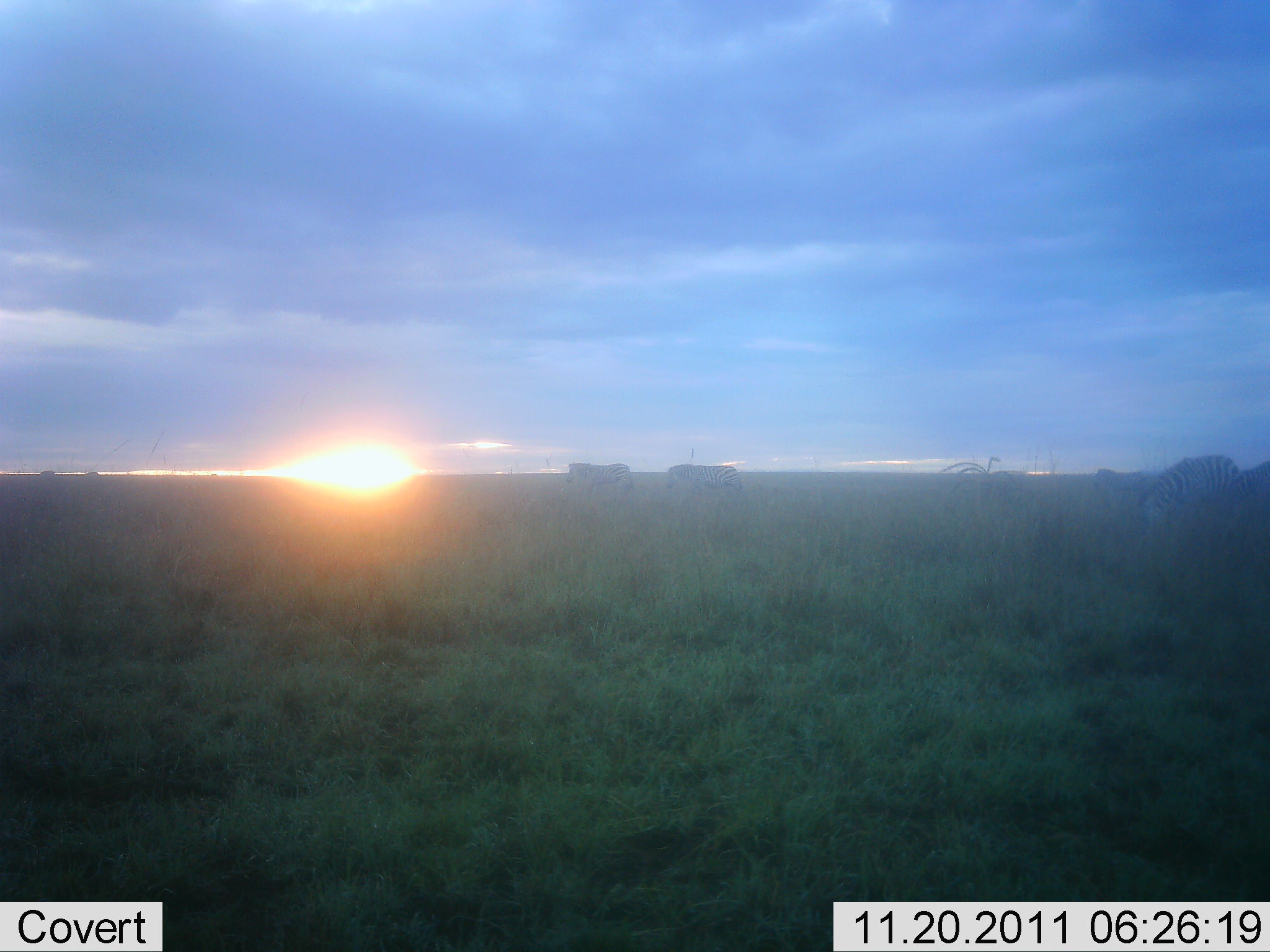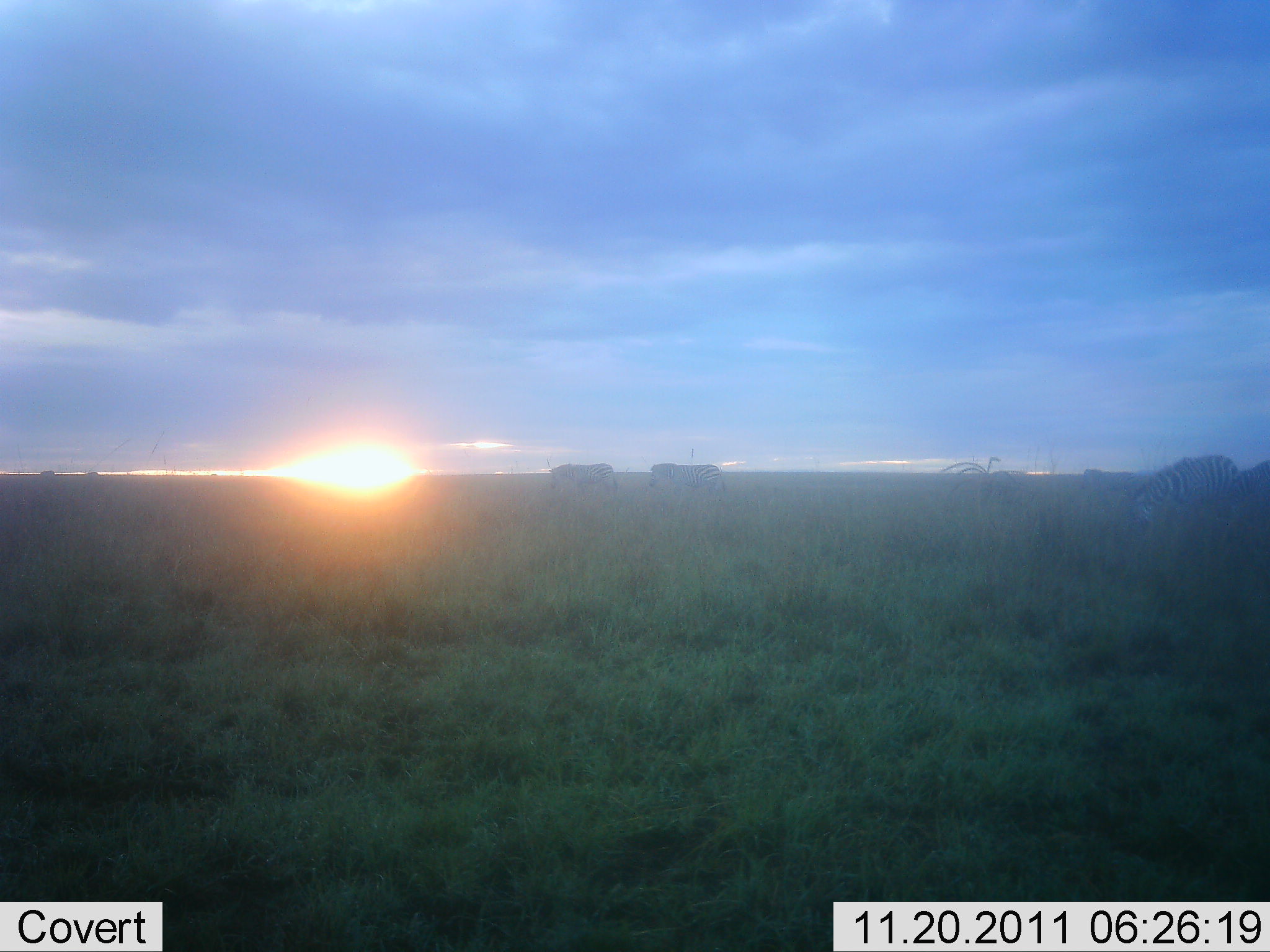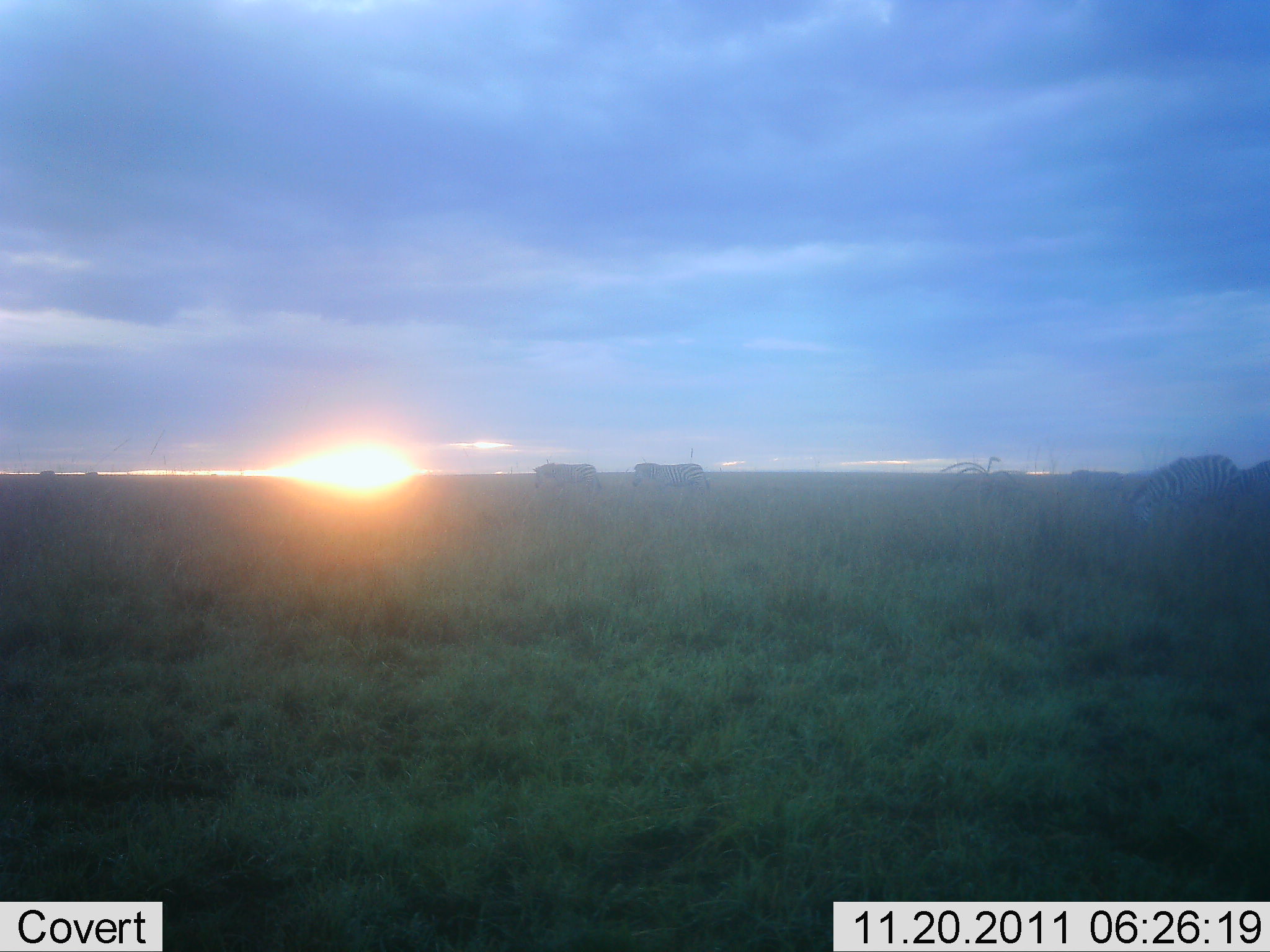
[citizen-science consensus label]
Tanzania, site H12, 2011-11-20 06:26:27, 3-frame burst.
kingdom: Animalia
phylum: Chordata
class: Mammalia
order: Perissodactyla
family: Equidae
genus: Equus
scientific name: Equus quagga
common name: plains zebra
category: zebra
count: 4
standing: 14%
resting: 0%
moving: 79%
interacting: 0%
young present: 0%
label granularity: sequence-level